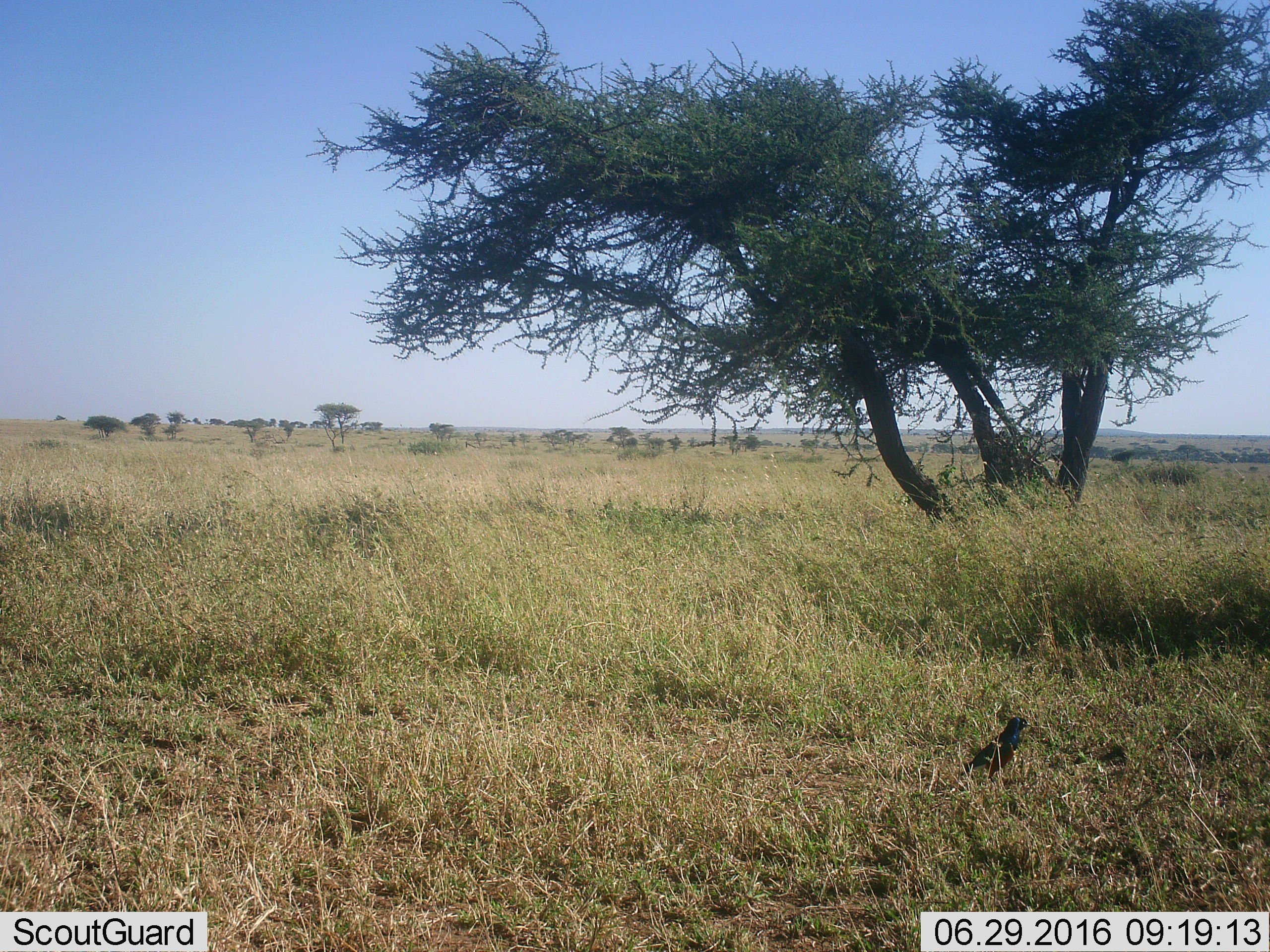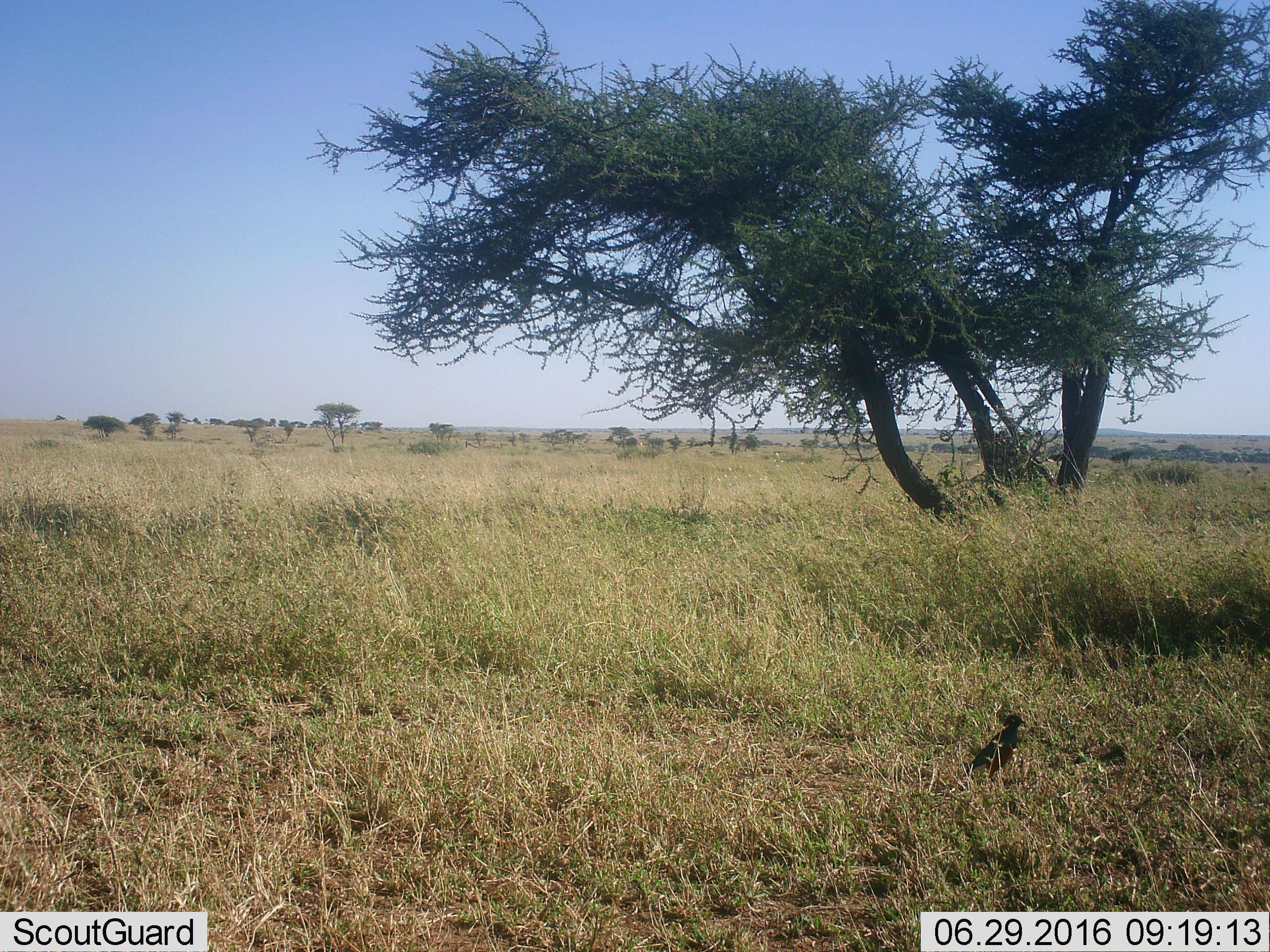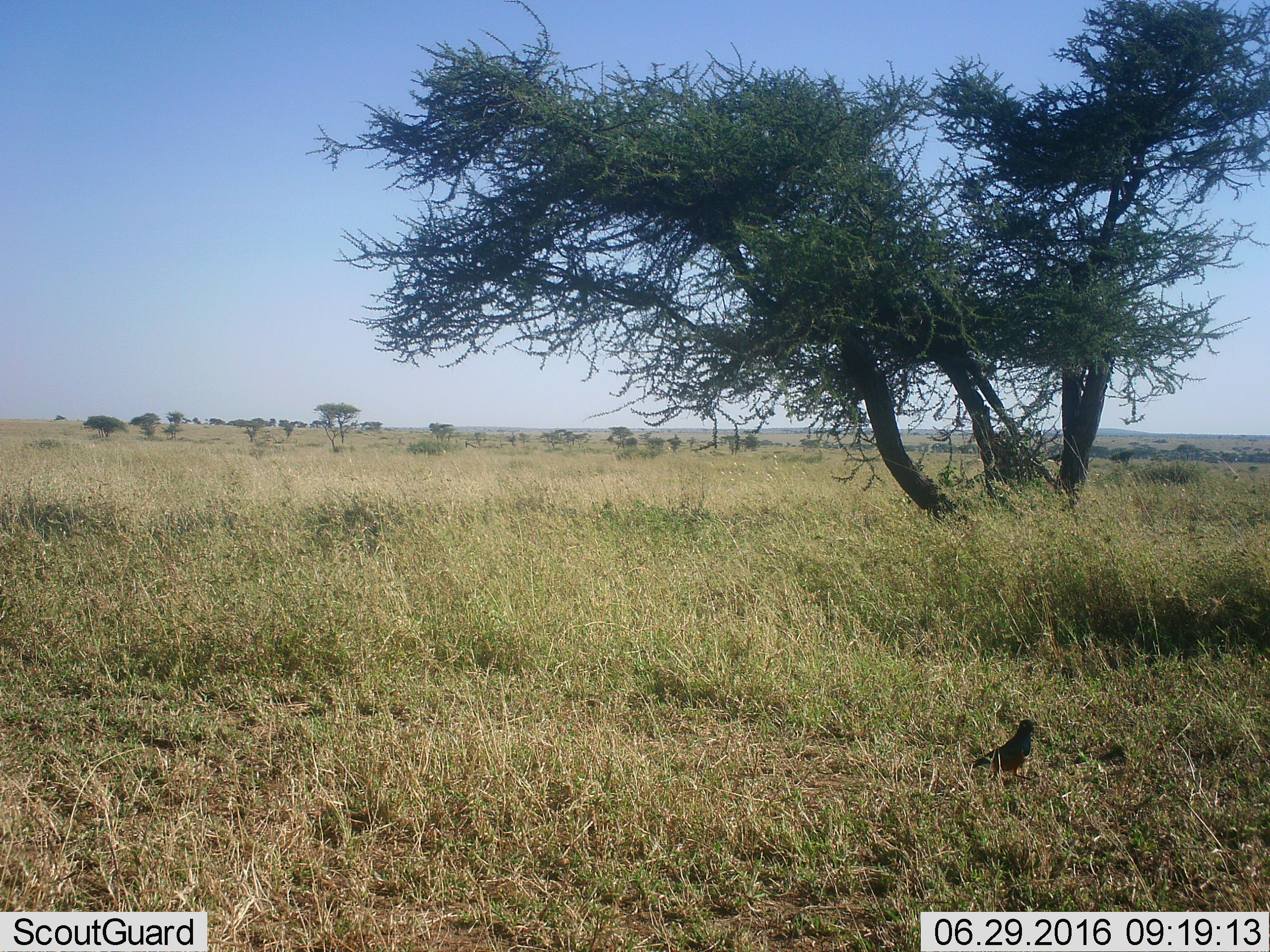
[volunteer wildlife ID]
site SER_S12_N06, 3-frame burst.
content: unidentified animal